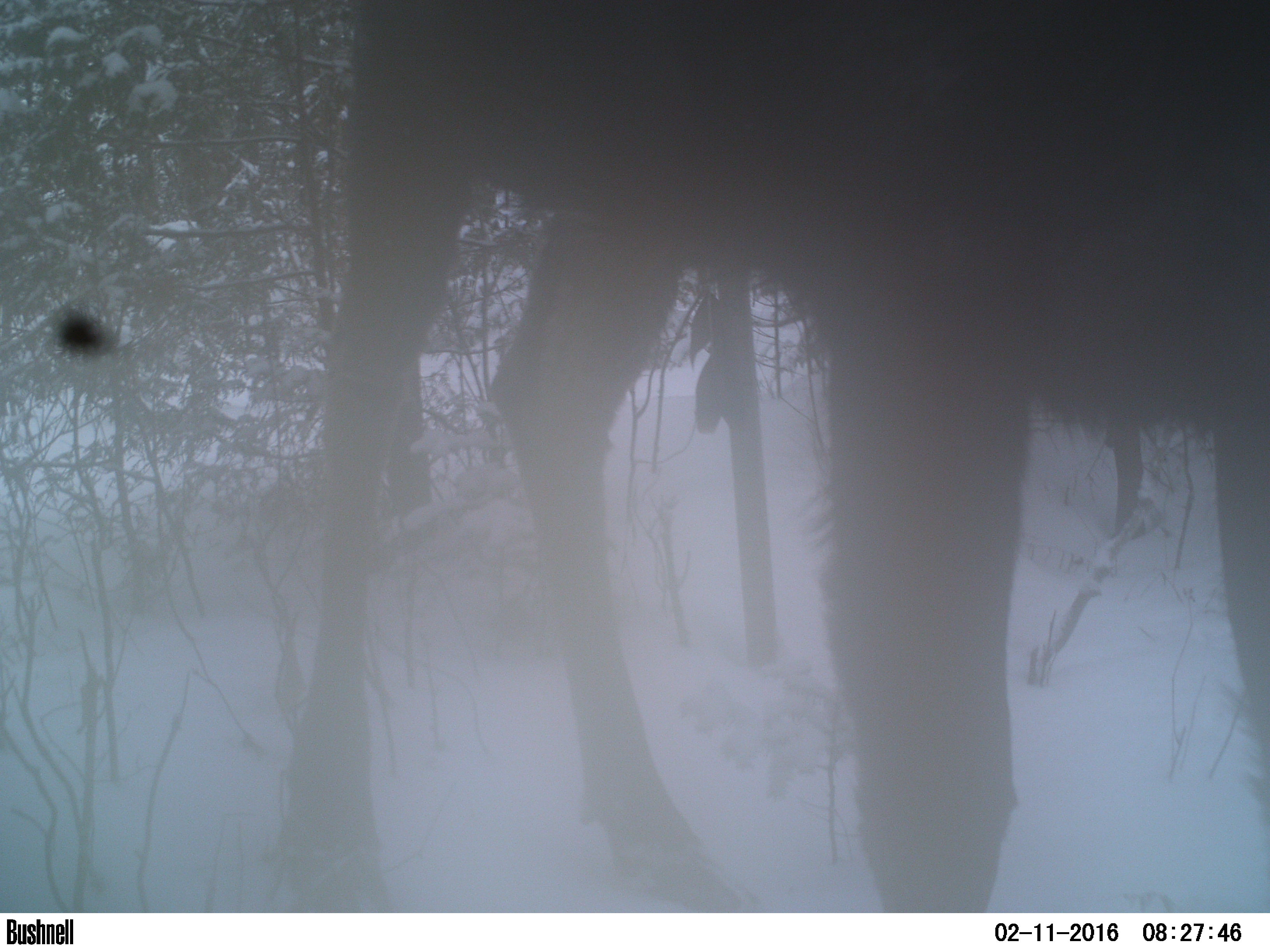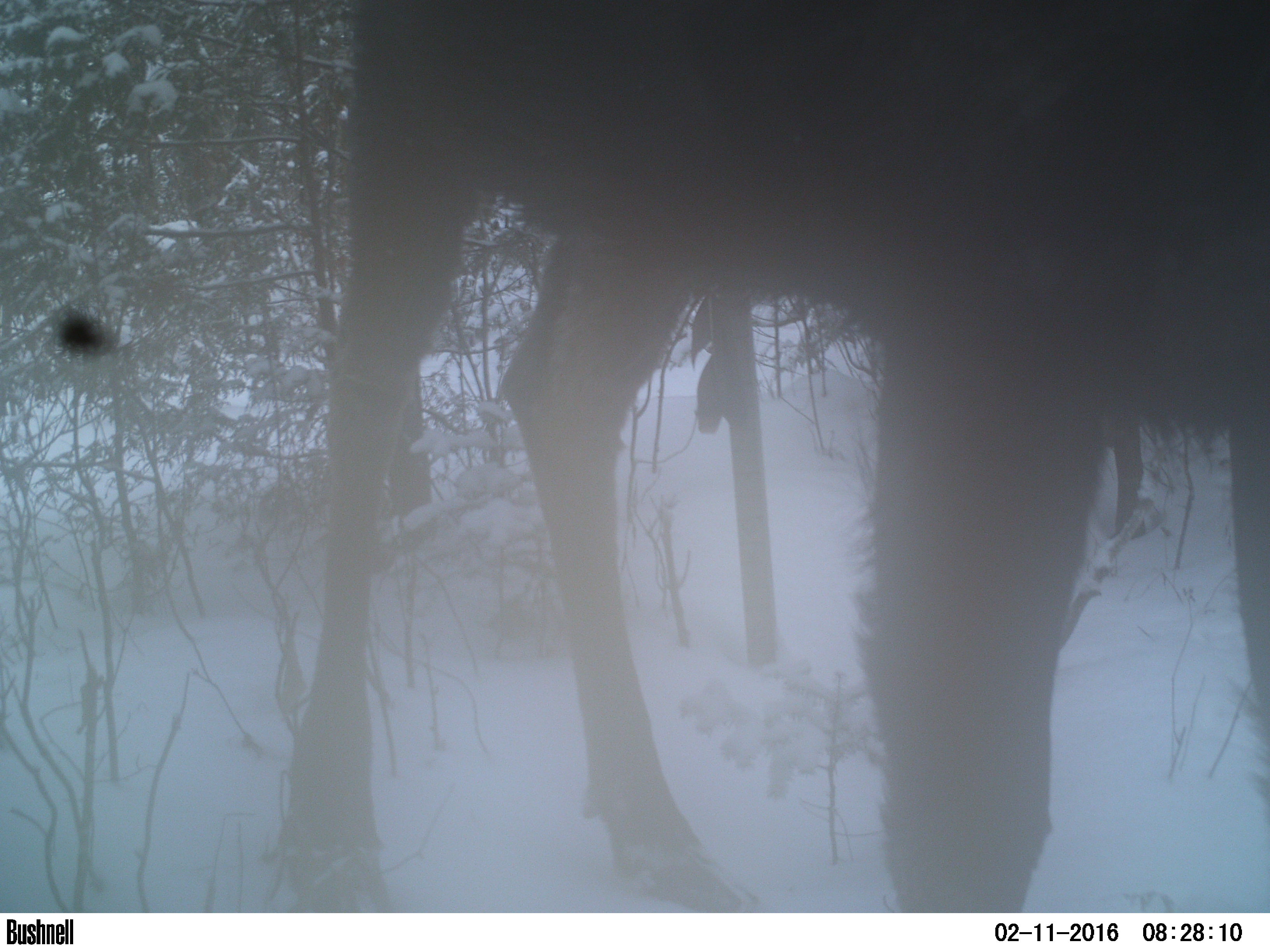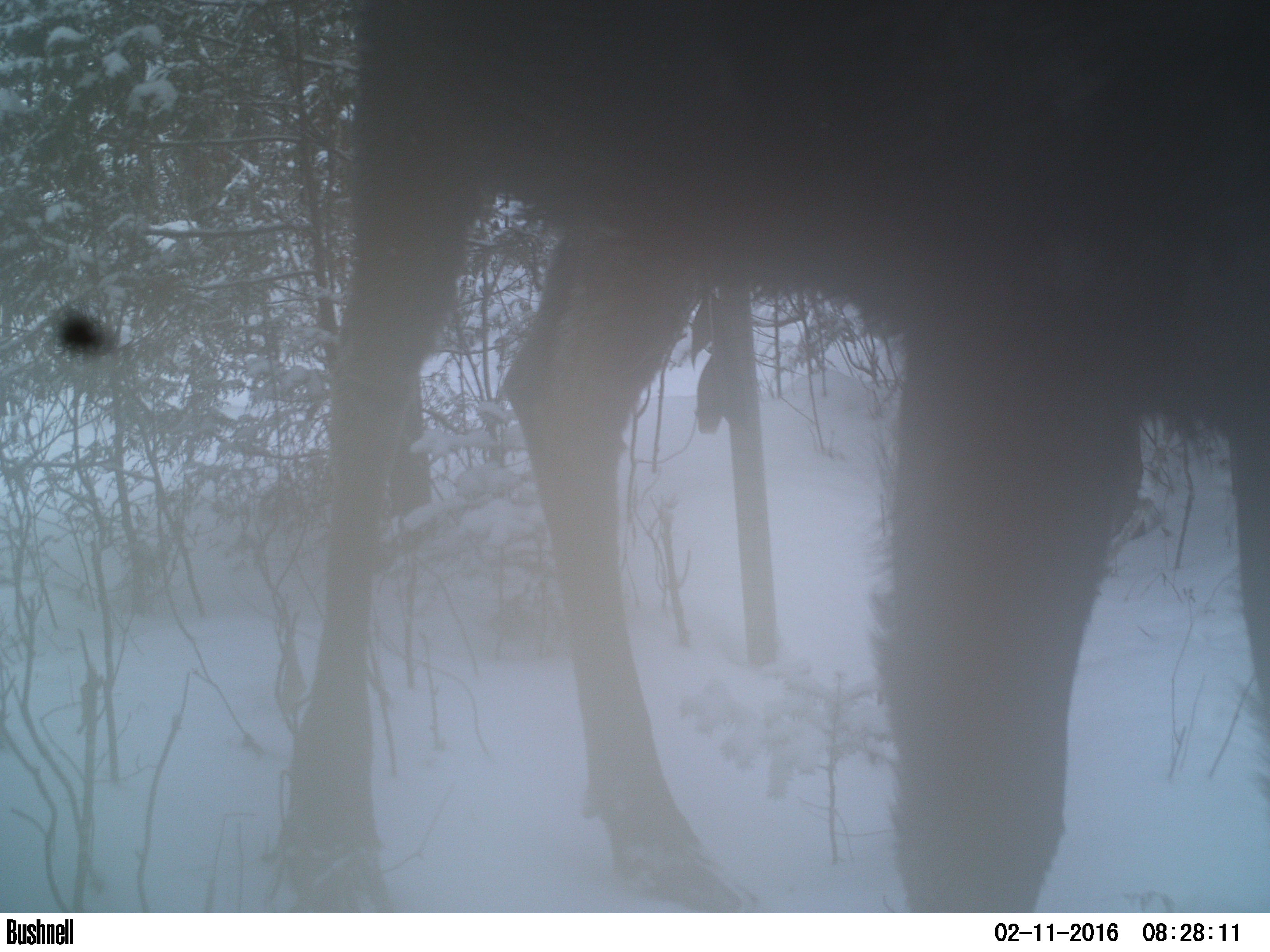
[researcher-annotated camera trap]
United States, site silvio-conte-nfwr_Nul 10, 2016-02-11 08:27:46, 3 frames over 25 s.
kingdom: Animalia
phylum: Chordata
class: Mammalia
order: Artiodactyla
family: Cervidae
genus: Alces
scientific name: Alces alces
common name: moose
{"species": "moose (Alces alces)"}